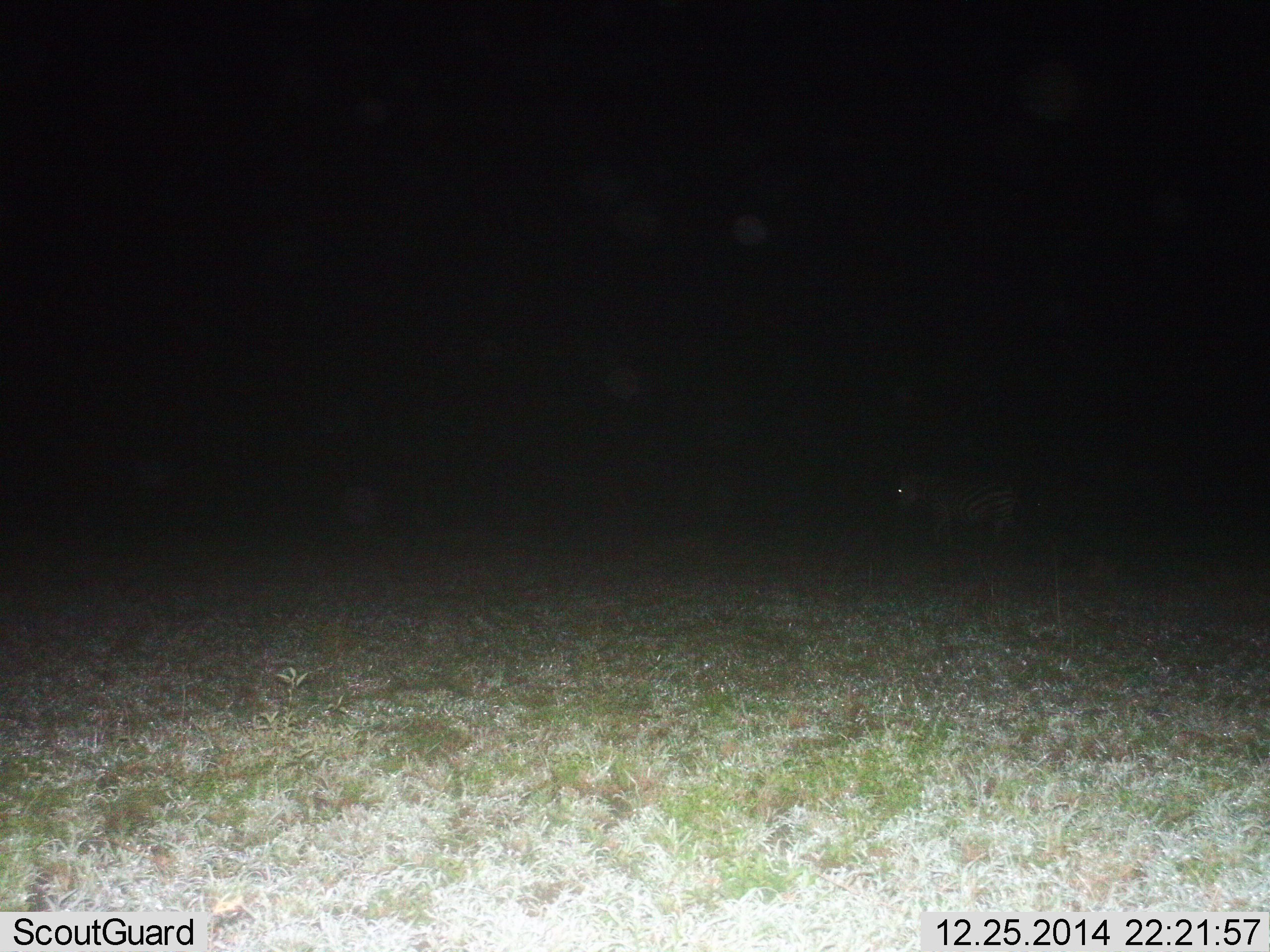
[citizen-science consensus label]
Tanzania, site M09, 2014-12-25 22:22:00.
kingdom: Animalia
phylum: Chordata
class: Mammalia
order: Perissodactyla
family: Equidae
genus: Equus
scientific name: Equus quagga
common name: plains zebra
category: zebra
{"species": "zebra (plains zebra) (Equus quagga)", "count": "1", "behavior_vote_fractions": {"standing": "70%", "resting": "0%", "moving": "30%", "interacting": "0%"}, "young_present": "0%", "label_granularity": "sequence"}